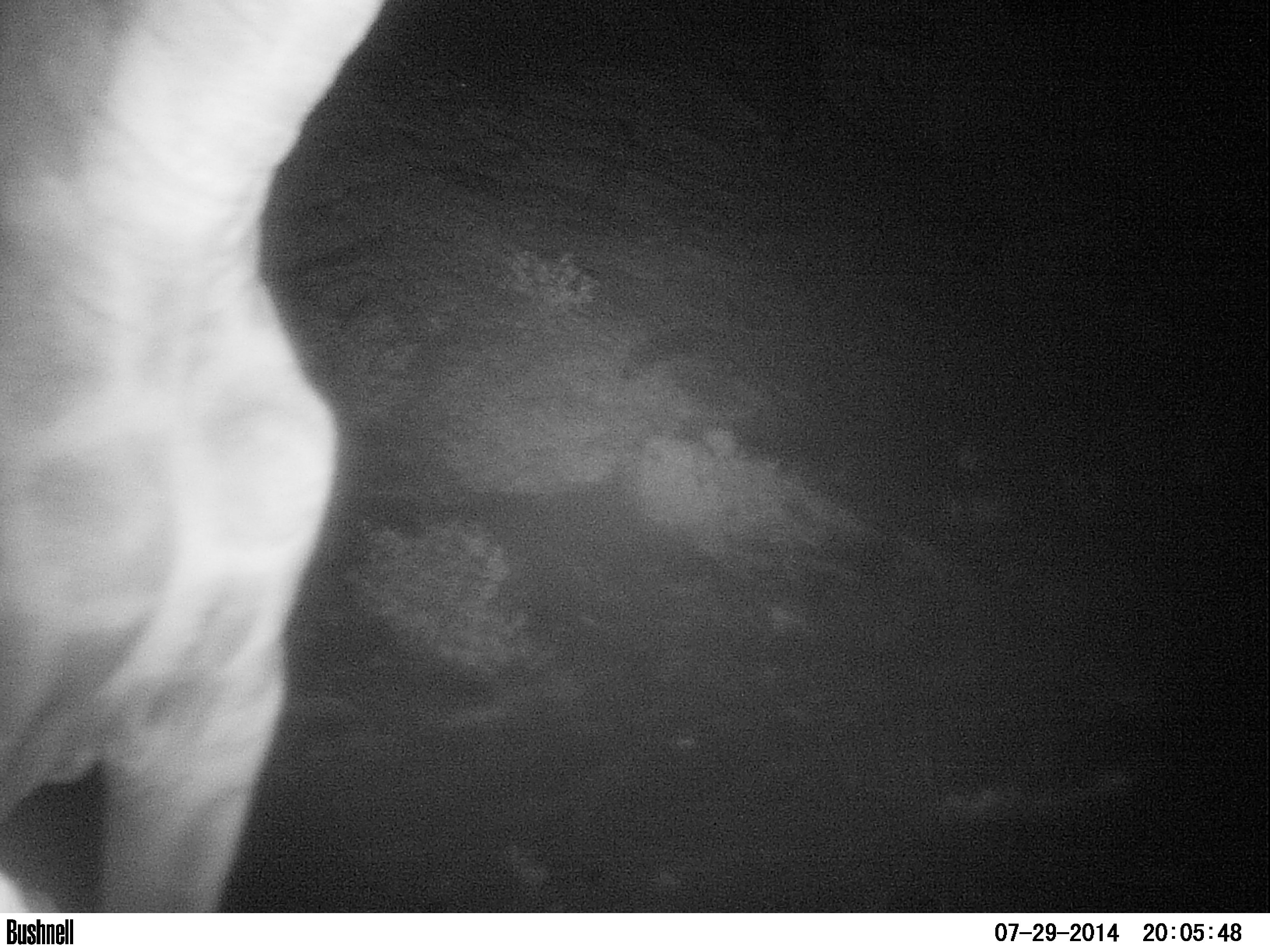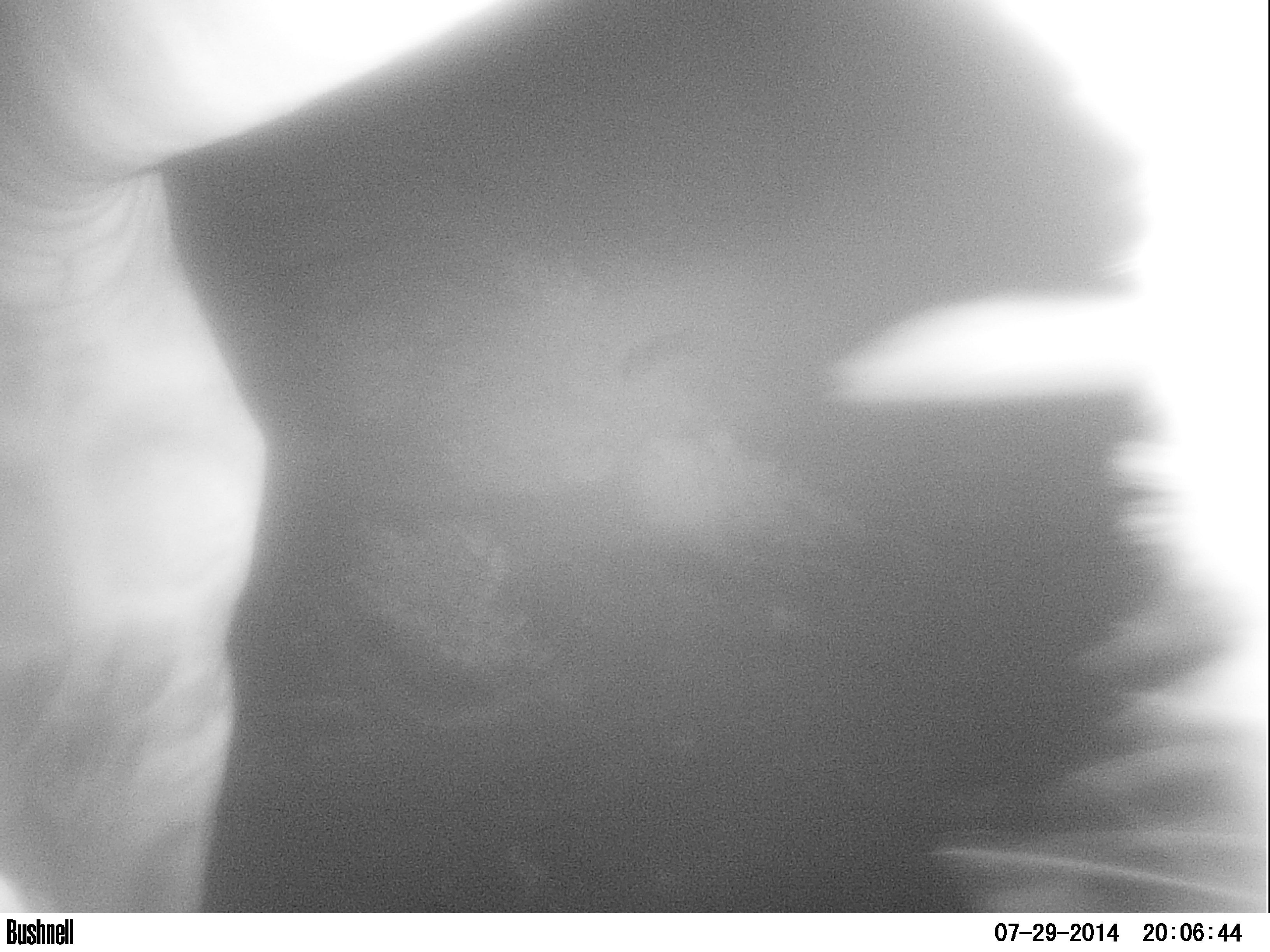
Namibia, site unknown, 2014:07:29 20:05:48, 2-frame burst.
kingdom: Animalia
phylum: Chordata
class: Mammalia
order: Artiodactyla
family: Giraffidae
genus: Giraffa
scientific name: Giraffa camelopardalis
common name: giraffe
Giraffa camelopardalis (giraffe).